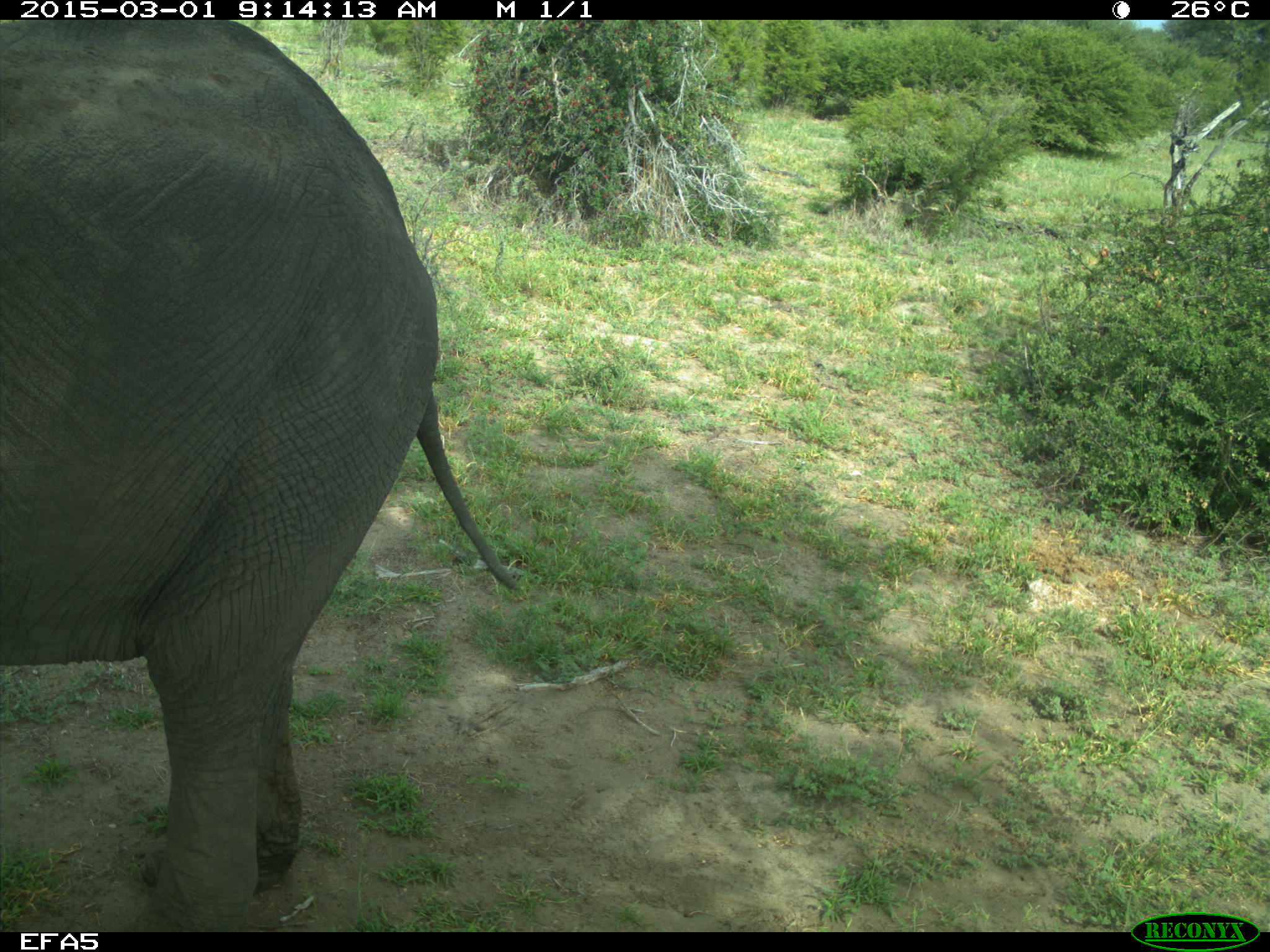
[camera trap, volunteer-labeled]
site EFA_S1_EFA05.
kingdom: Animalia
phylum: Chordata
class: Mammalia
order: Proboscidea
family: Elephantidae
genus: Loxodonta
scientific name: Loxodonta africana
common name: african bush elephant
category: elephant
Elephant (african bush elephant) (Loxodonta africana), count 1. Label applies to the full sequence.